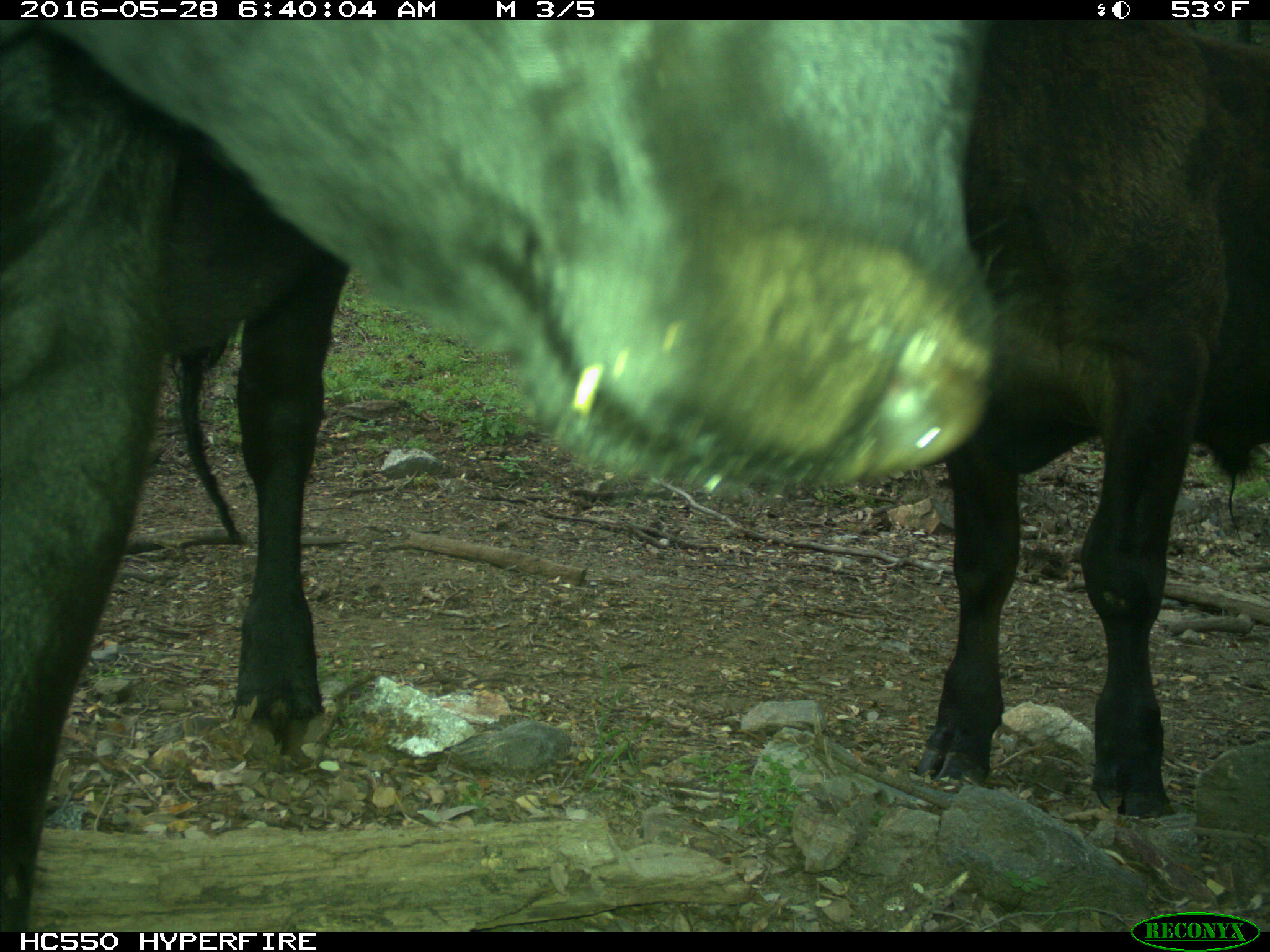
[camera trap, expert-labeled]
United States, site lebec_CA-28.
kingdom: Animalia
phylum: Chordata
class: Mammalia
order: Artiodactyla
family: Bovidae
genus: Bos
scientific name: Bos taurus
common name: domestic cow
Bos taurus (domestic cow).